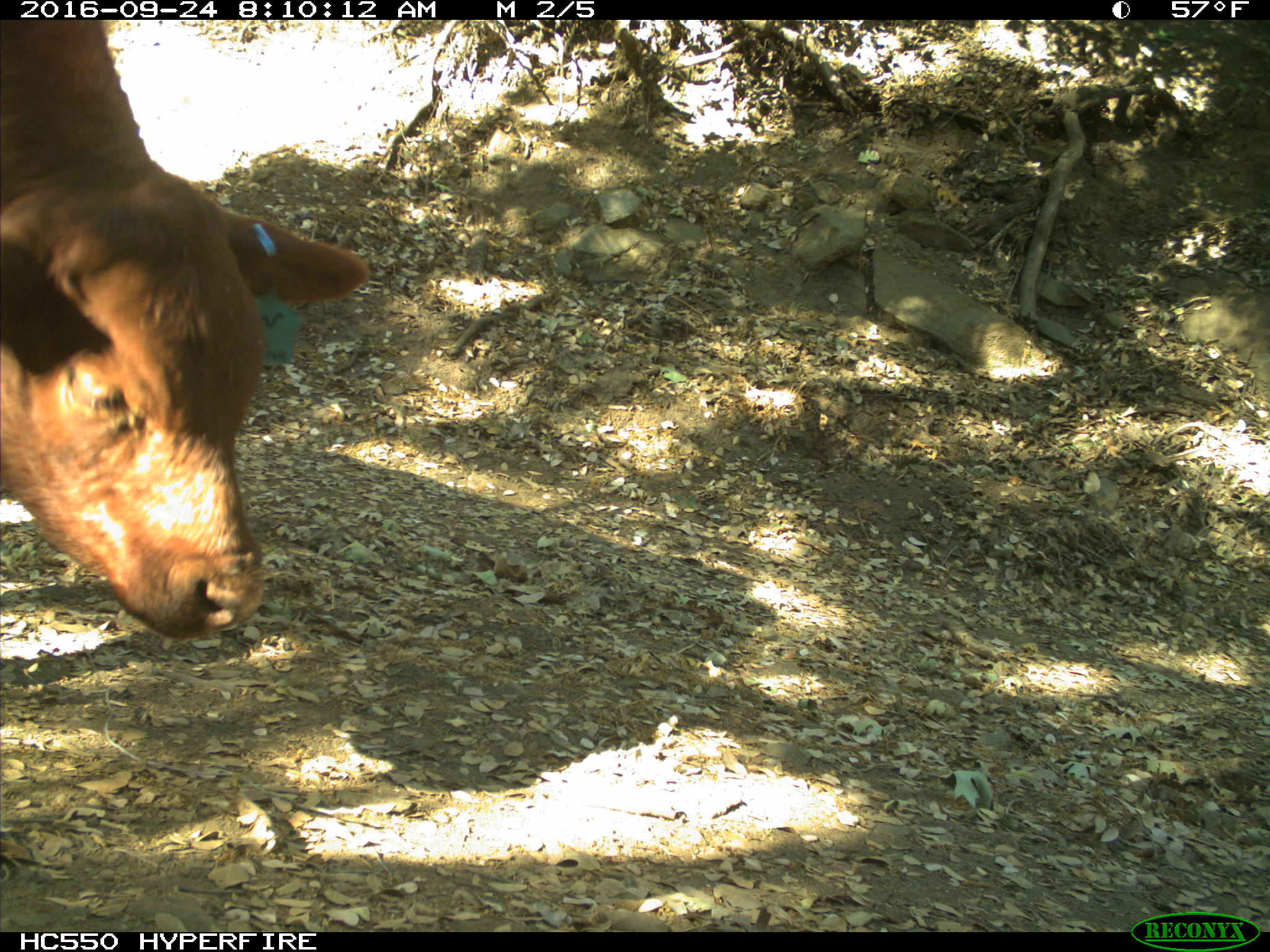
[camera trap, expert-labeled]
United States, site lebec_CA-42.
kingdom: Animalia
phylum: Chordata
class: Mammalia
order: Artiodactyla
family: Bovidae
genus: Bos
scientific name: Bos taurus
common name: domestic cow